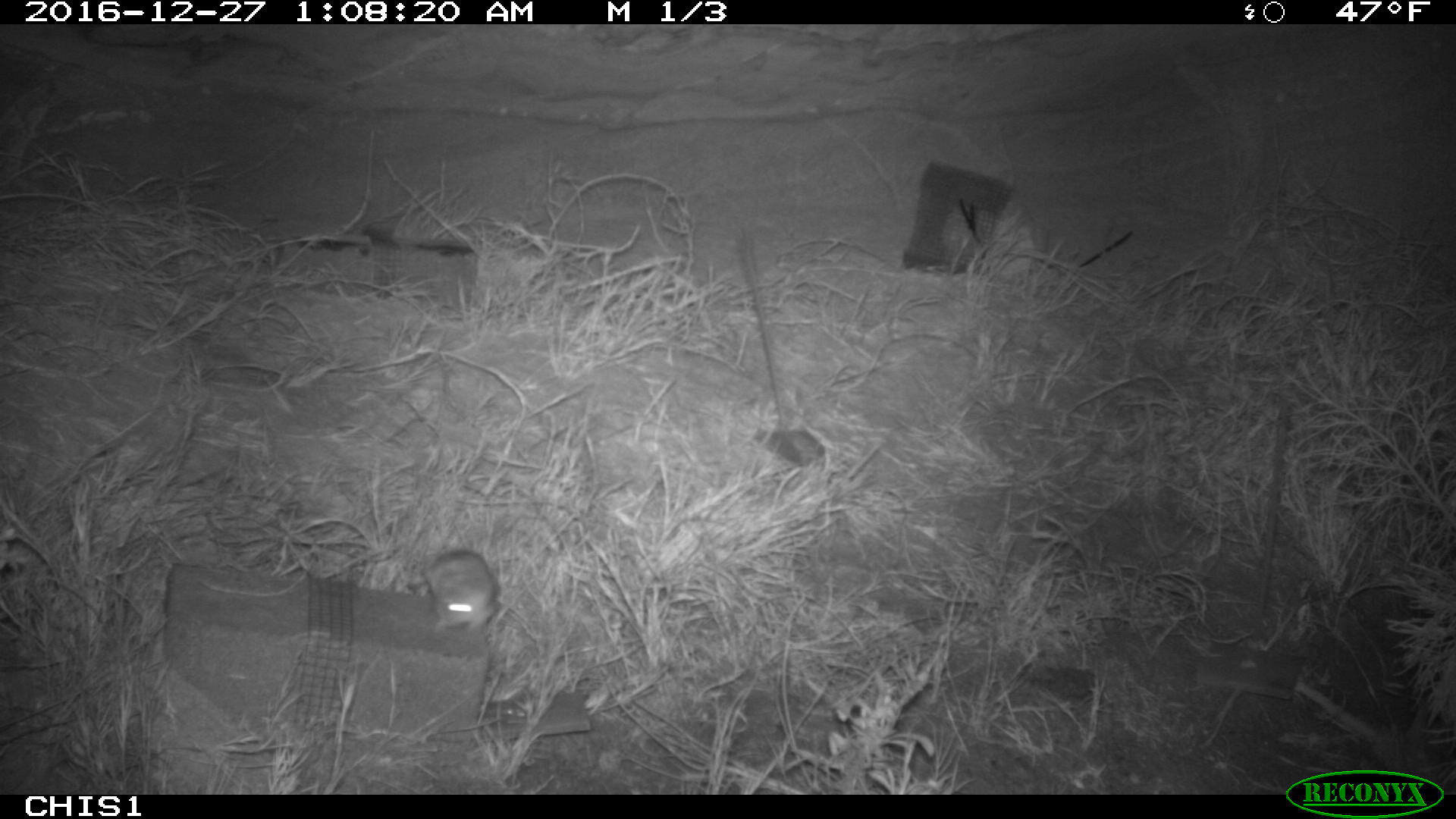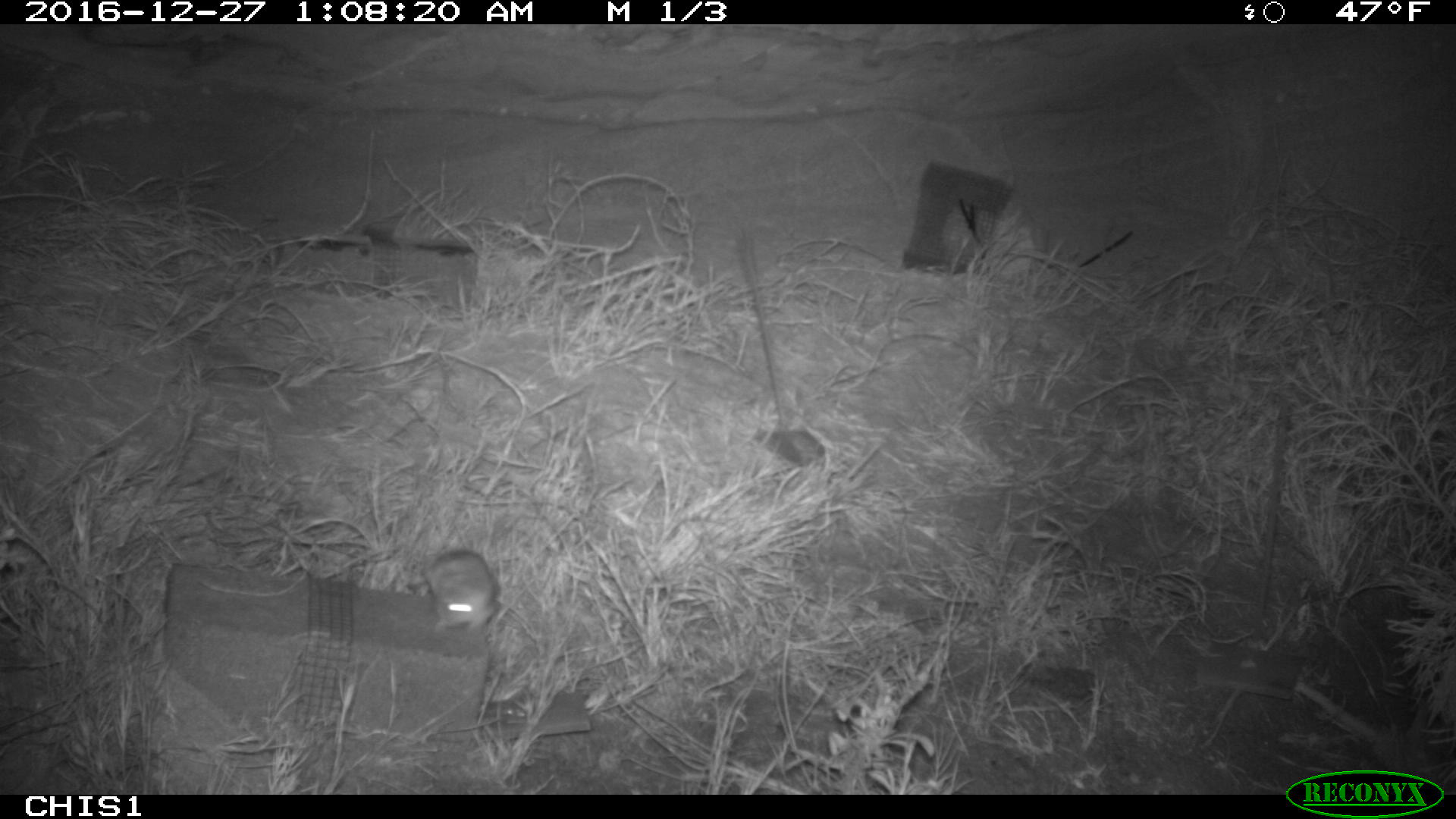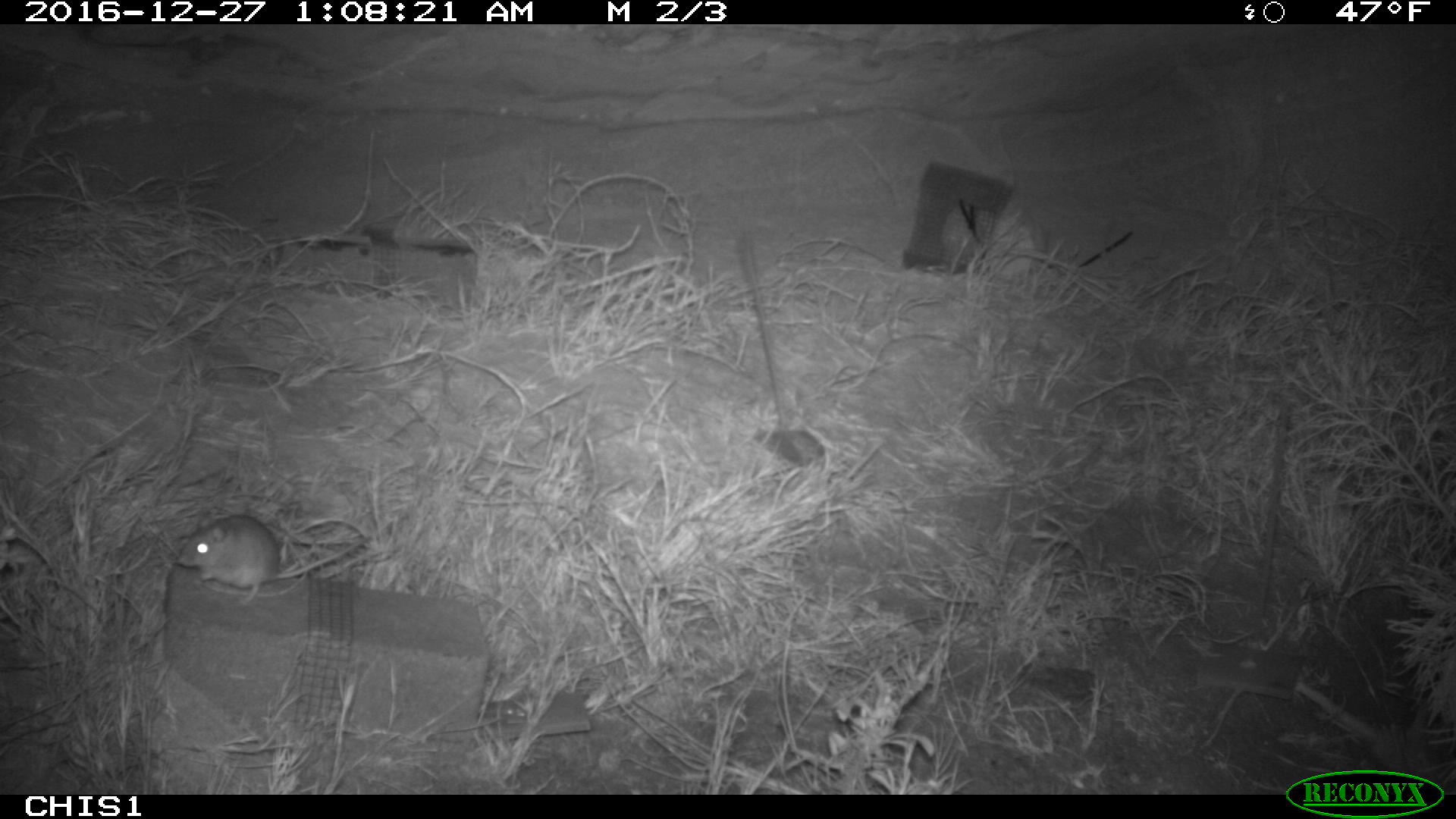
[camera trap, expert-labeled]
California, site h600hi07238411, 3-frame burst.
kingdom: Animalia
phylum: Chordata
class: Mammalia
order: Rodentia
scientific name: Rodentia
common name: rodent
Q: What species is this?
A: Rodent (Rodentia).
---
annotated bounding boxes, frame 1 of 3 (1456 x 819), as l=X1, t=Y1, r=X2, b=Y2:
rodent: l=416, t=550, r=500, b=634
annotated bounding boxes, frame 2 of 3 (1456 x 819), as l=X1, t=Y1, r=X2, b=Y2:
rodent: l=423, t=551, r=493, b=630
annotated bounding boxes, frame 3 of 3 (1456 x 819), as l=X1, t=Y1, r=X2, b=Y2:
rodent: l=177, t=514, r=370, b=606